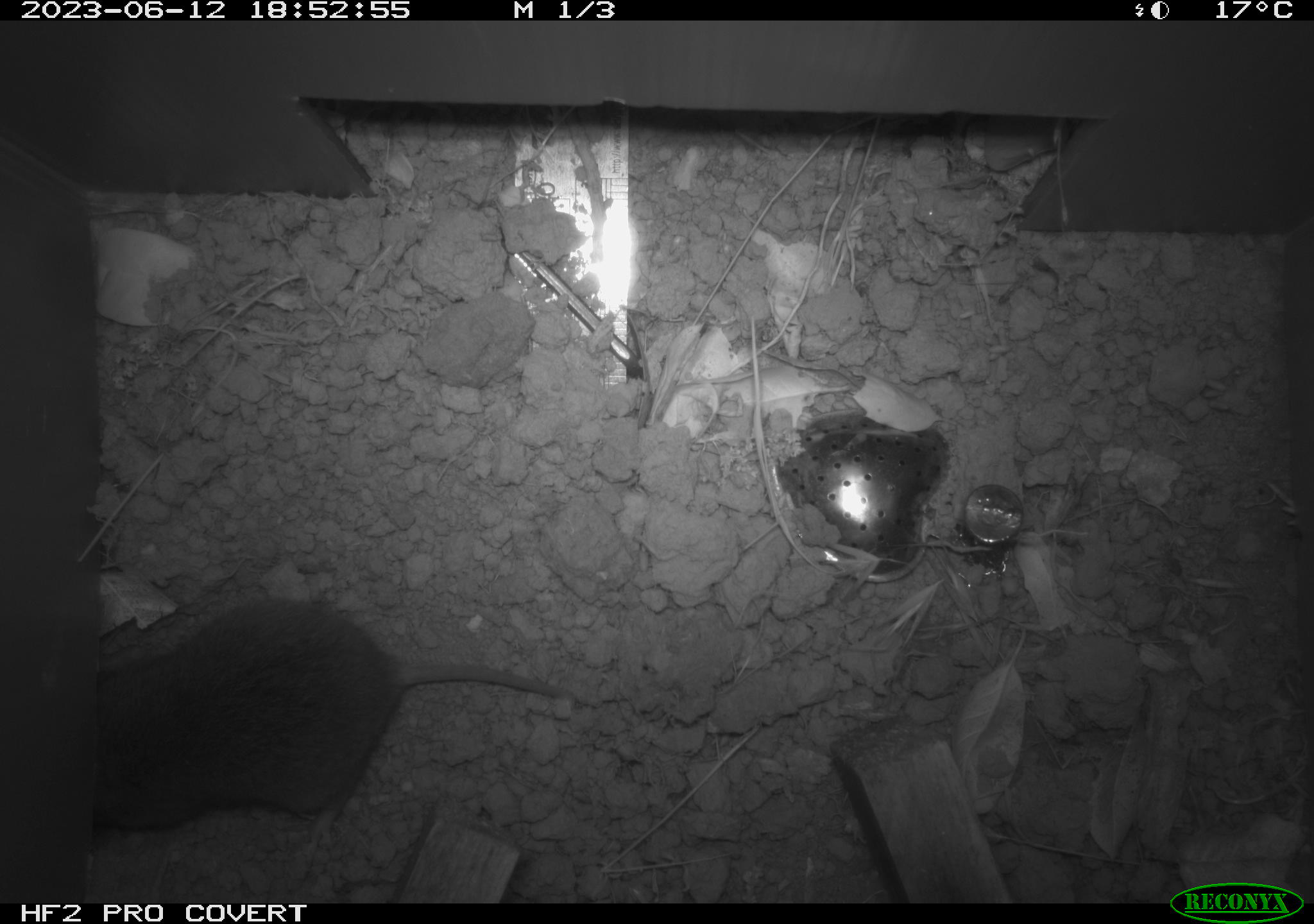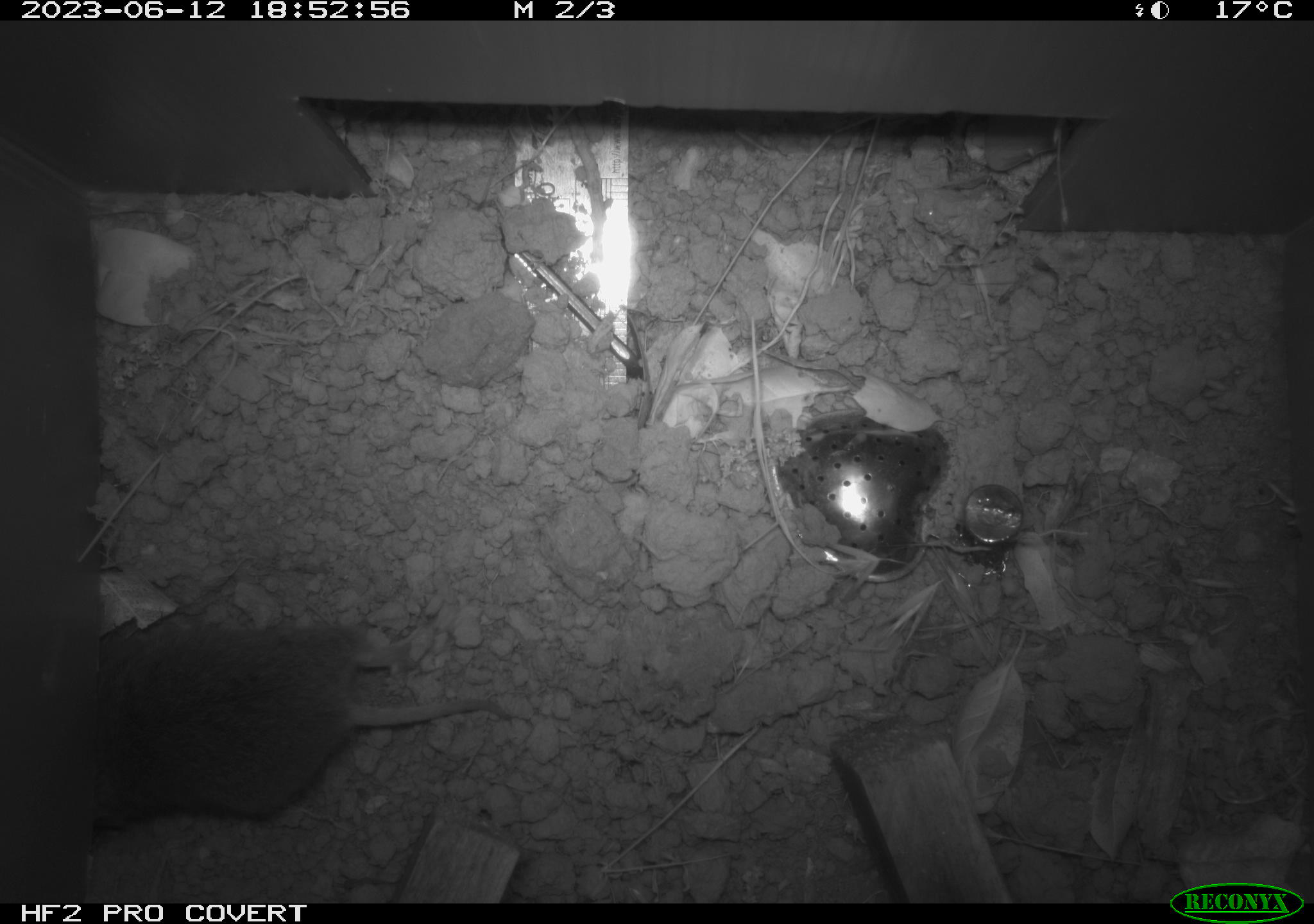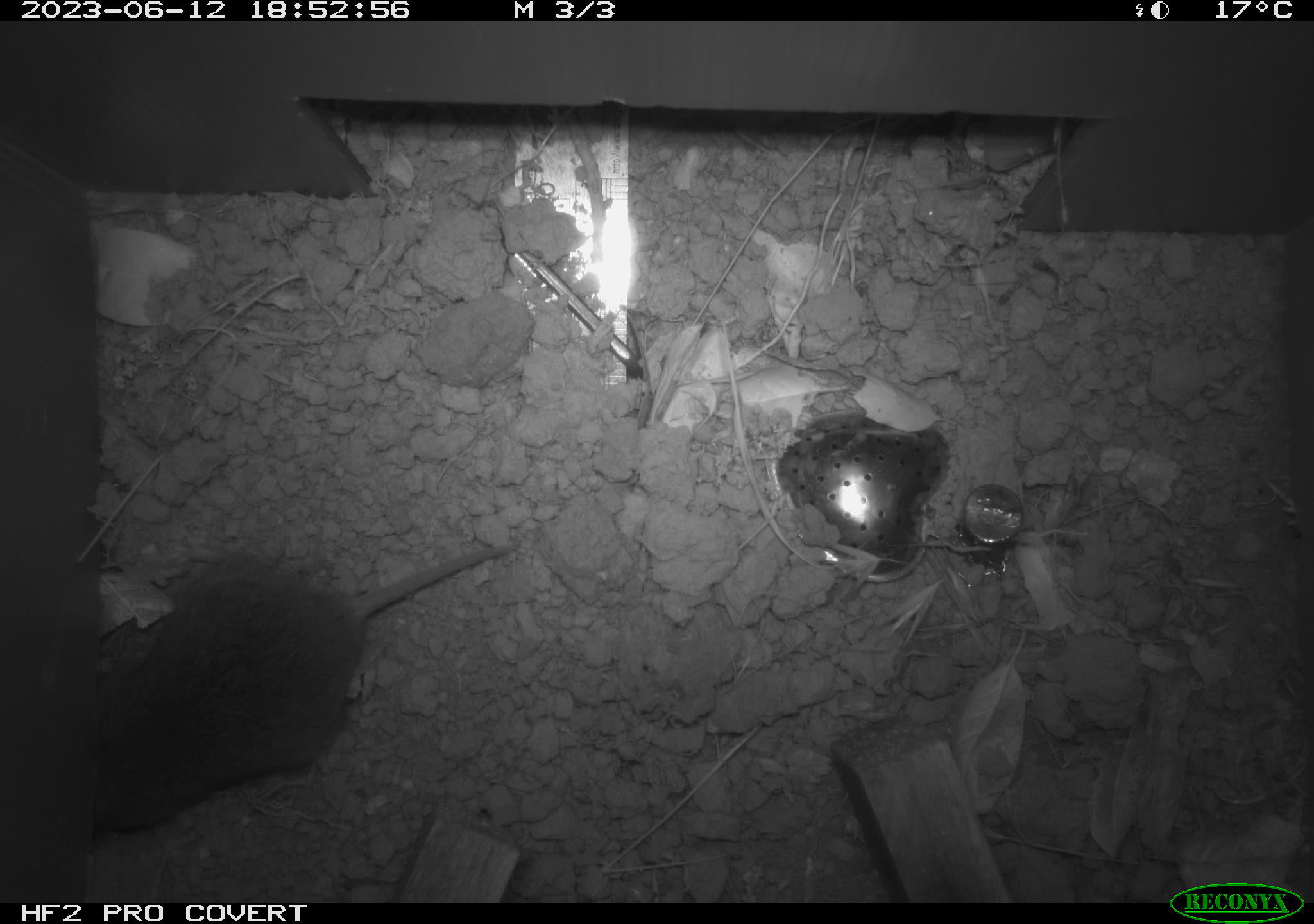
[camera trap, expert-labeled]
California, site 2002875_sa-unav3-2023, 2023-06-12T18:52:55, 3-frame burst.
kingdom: Animalia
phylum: Chordata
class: Mammalia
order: Rodentia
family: Cricetidae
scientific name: Arvicolinae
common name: voles, lemmings, and muskrats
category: arvicolinae subfamily